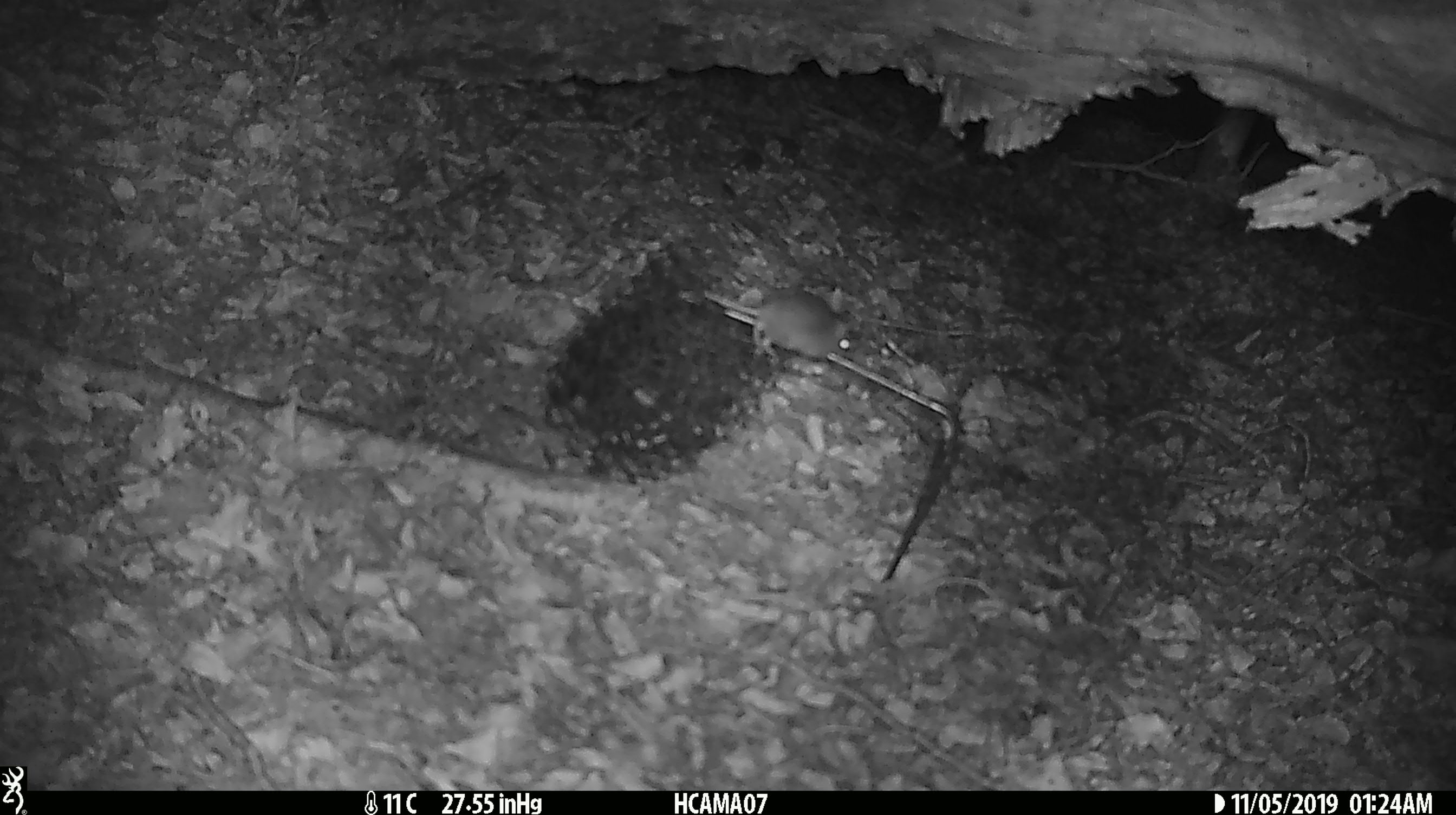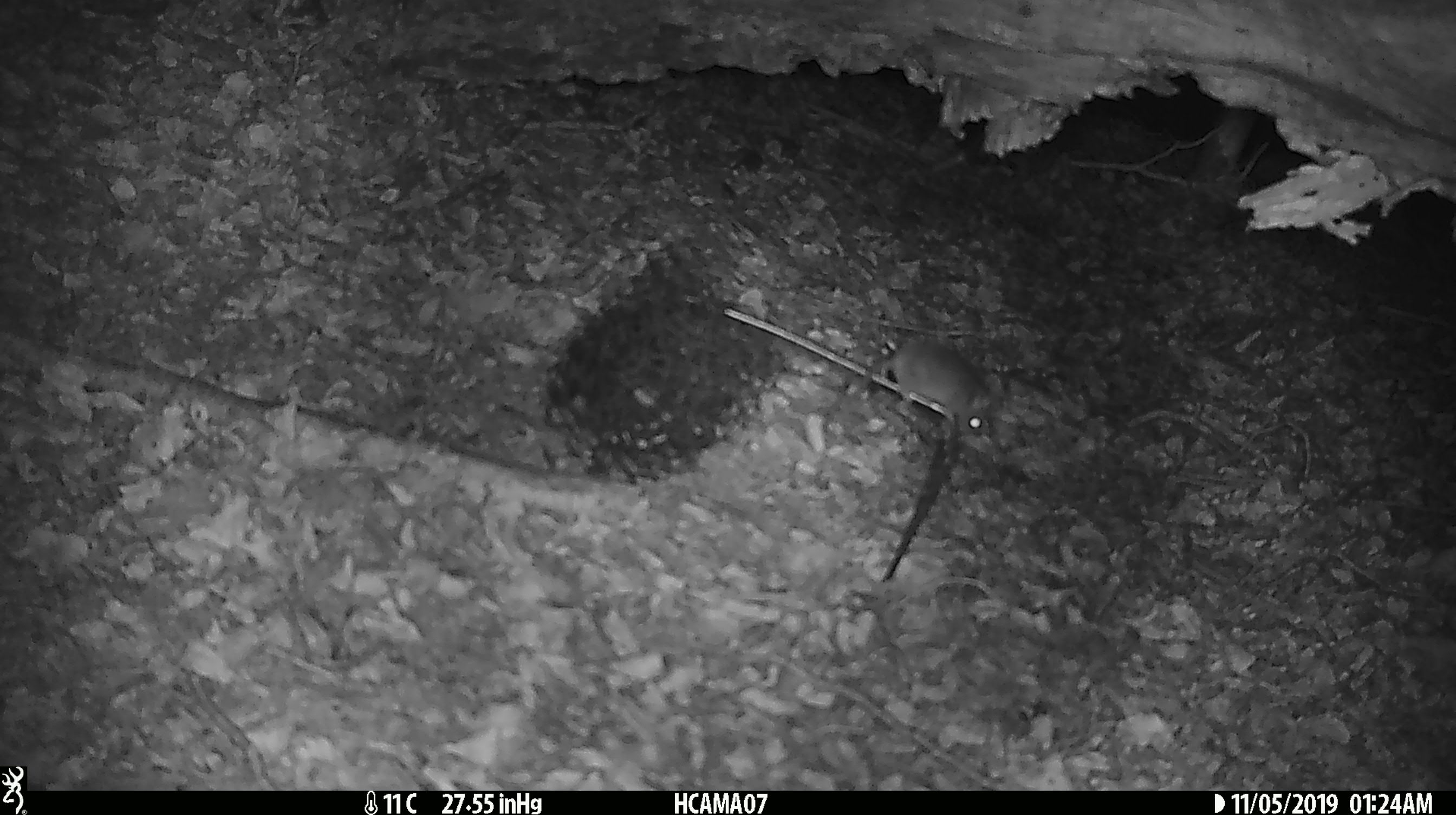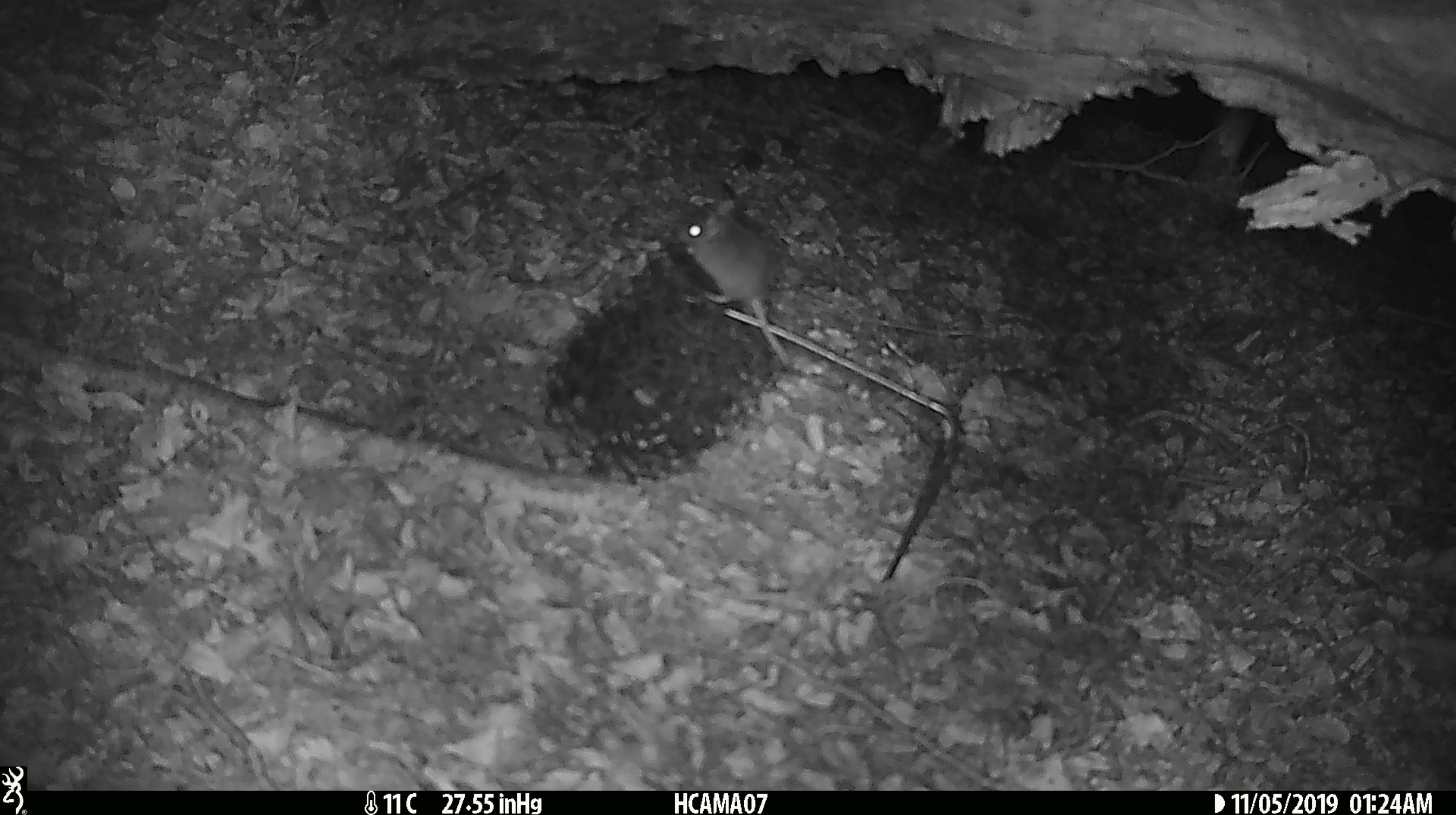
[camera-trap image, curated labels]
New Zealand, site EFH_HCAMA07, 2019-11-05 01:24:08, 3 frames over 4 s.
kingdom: Animalia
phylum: Chordata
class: Mammalia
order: Rodentia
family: Muridae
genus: Mus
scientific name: Mus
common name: mouse